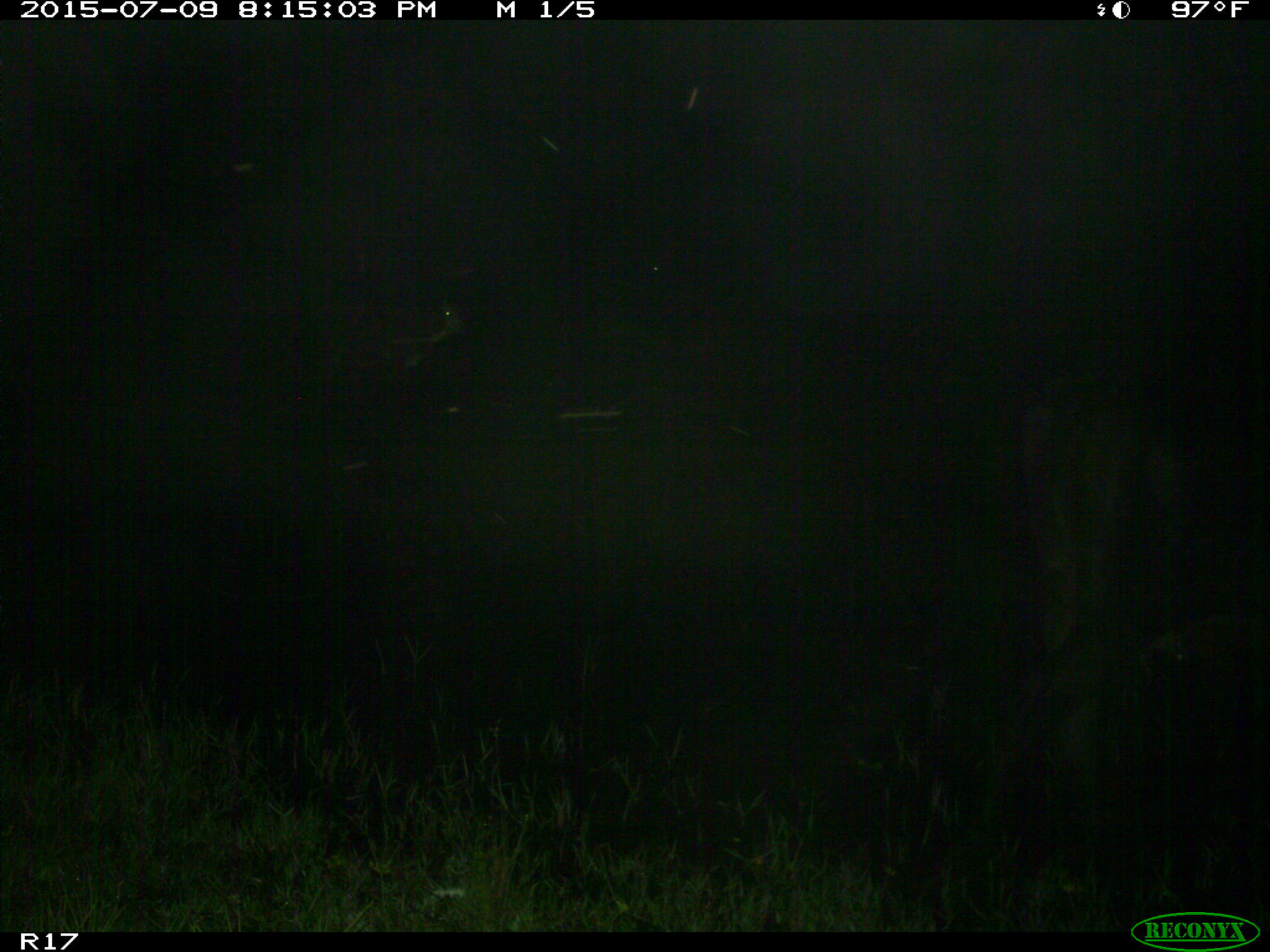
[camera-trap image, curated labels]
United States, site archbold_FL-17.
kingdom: Animalia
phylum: Chordata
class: Mammalia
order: Artiodactyla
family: Bovidae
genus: Bos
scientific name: Bos taurus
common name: domestic cow